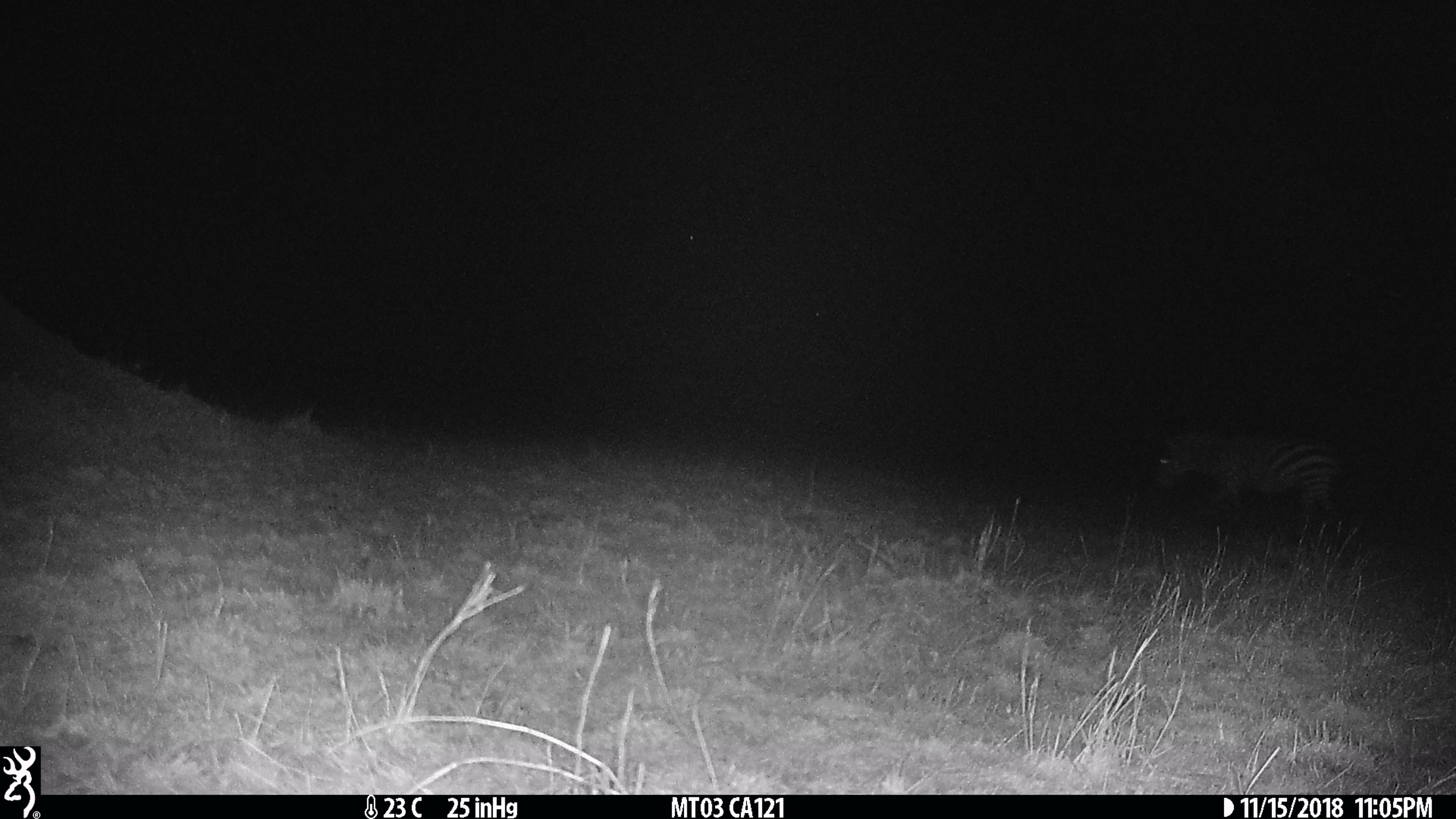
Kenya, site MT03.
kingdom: Animalia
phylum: Chordata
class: Mammalia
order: Perissodactyla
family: Equidae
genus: Equus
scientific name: Equus quagga burchellii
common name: burchell's zebra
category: zebra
Zebra (burchell's zebra) (Equus quagga burchellii).